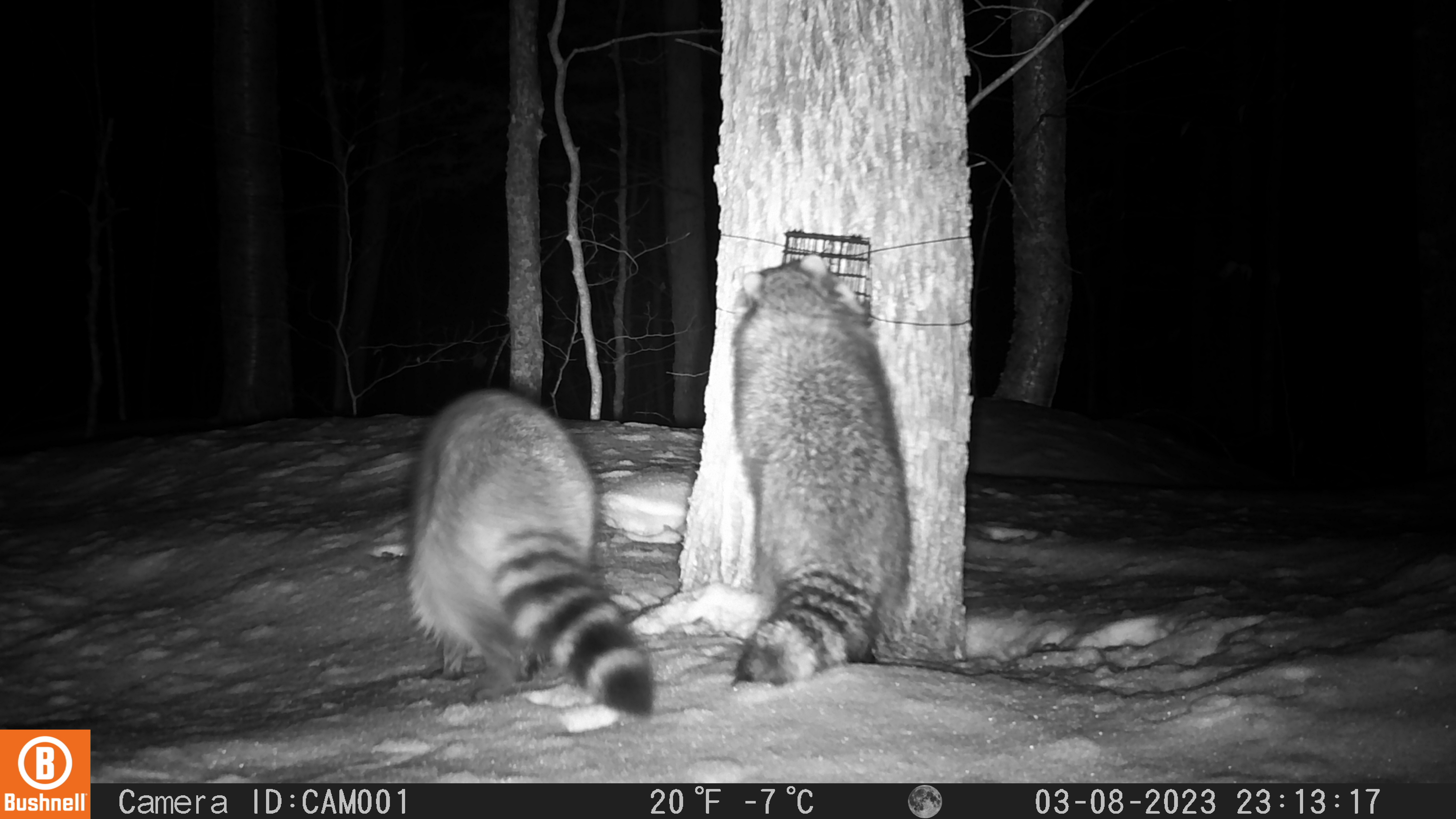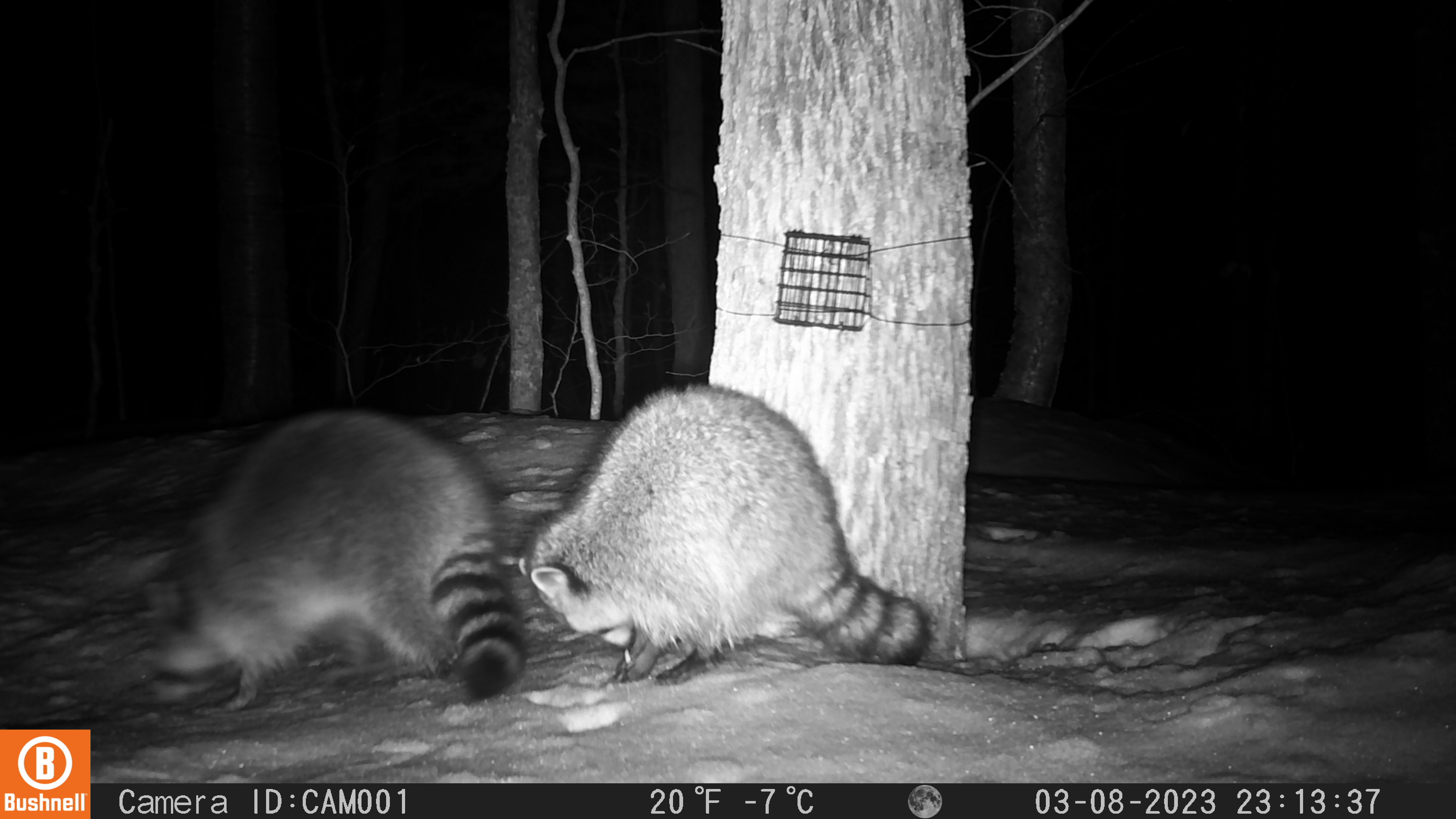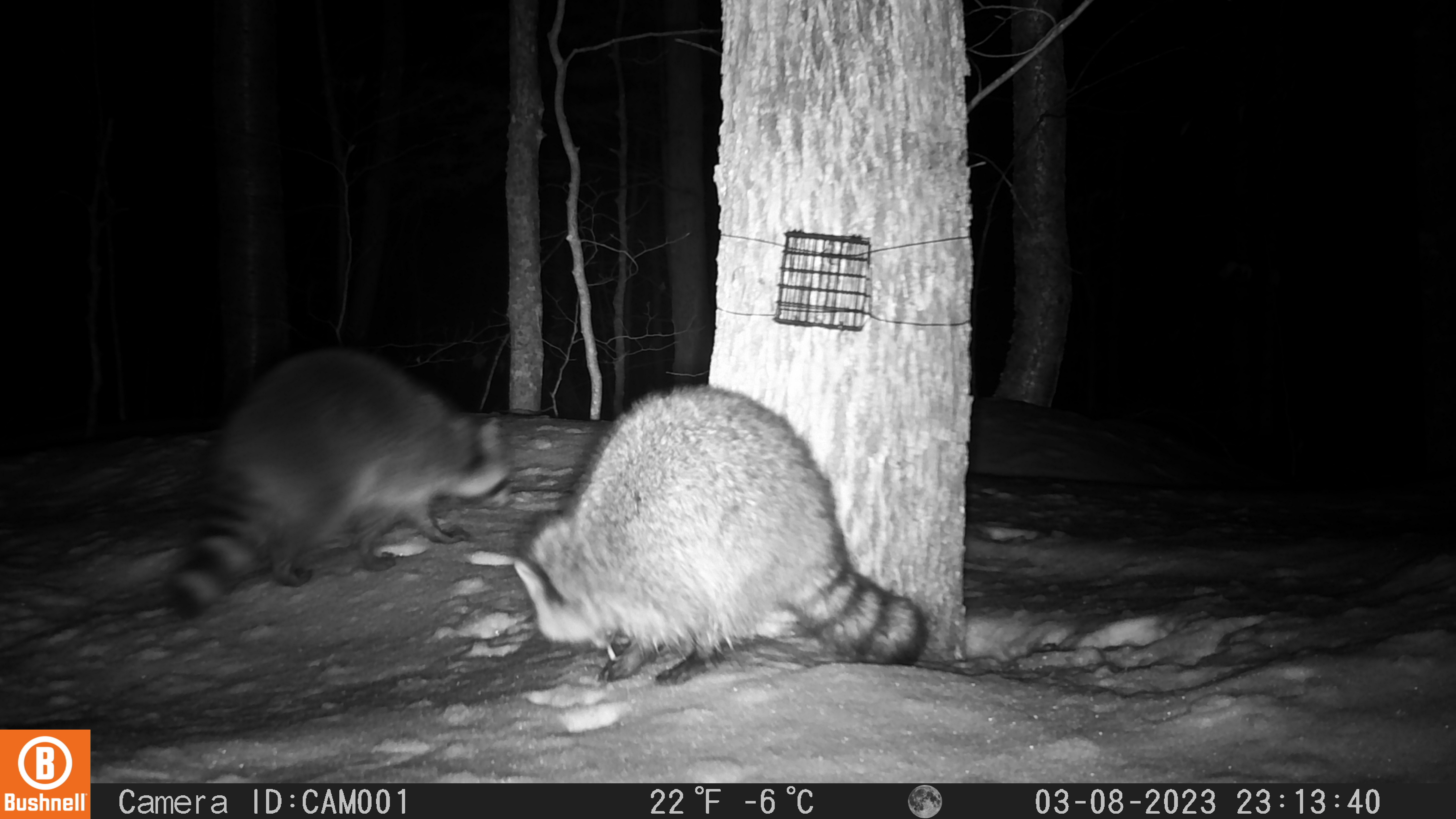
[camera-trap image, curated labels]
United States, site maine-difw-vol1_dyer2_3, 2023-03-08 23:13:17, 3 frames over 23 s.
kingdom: Animalia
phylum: Chordata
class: Mammalia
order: Carnivora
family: Procyonidae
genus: Procyon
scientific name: Procyon lotor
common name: raccoon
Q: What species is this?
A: Raccoon (Procyon lotor).